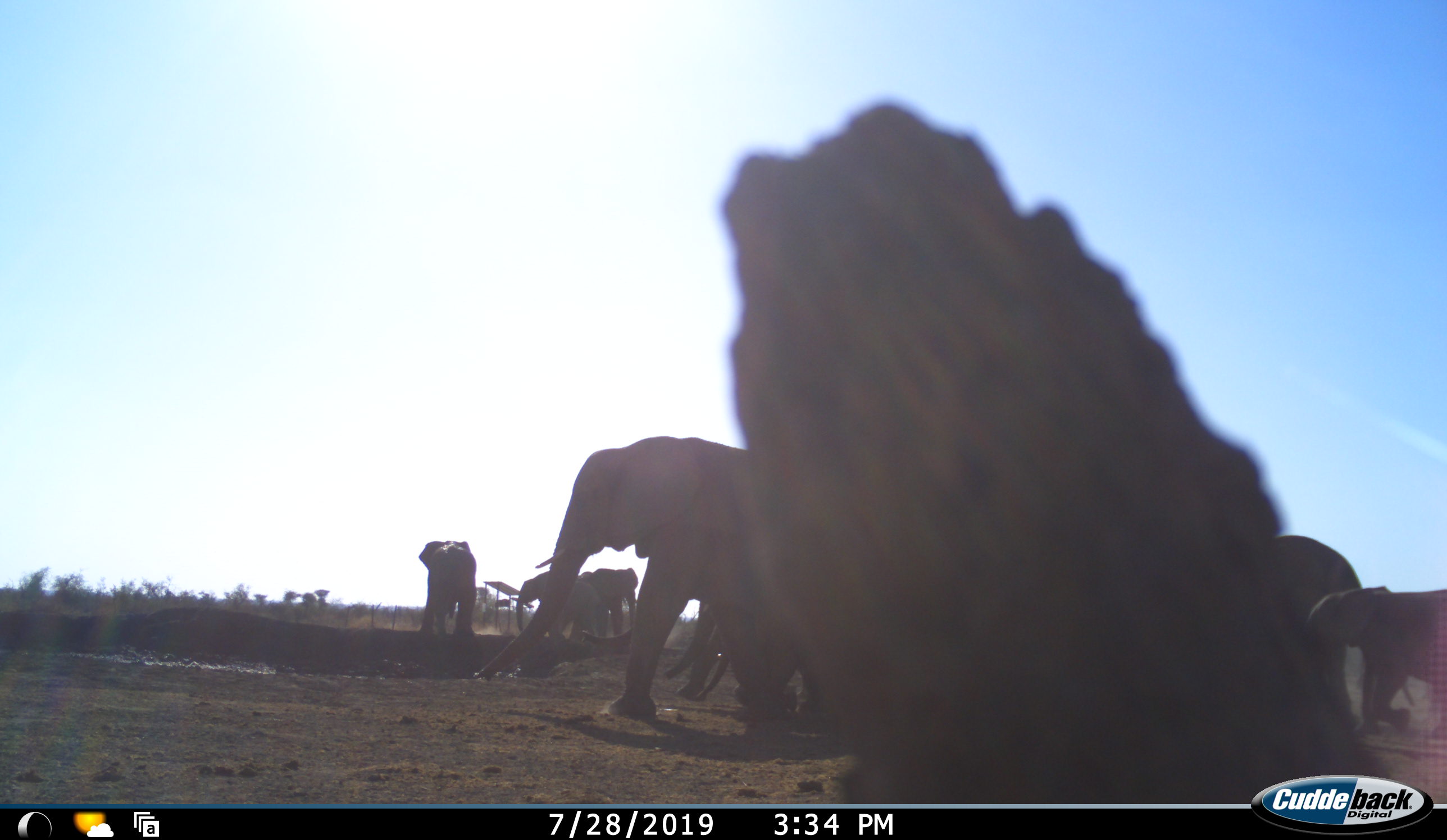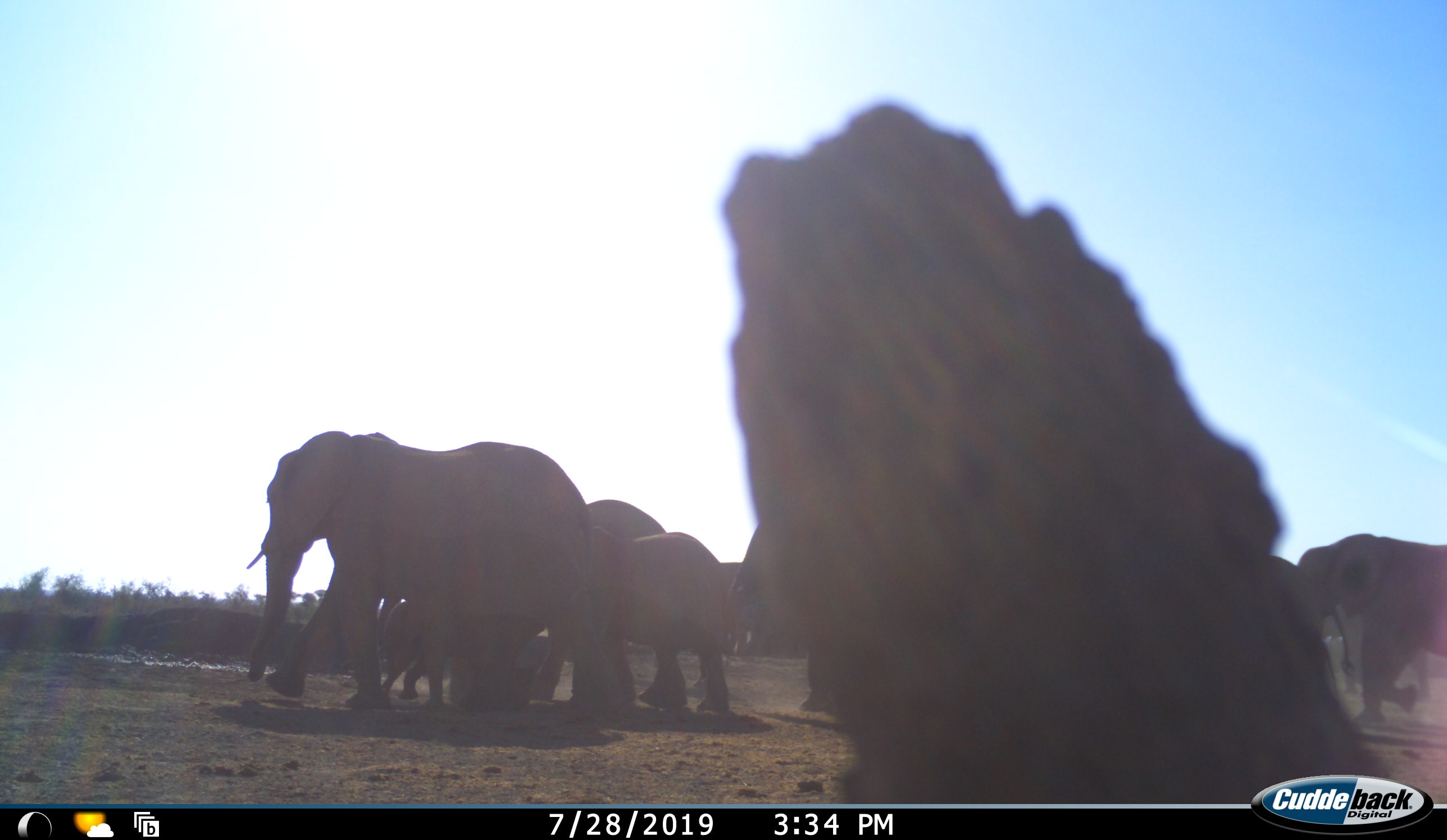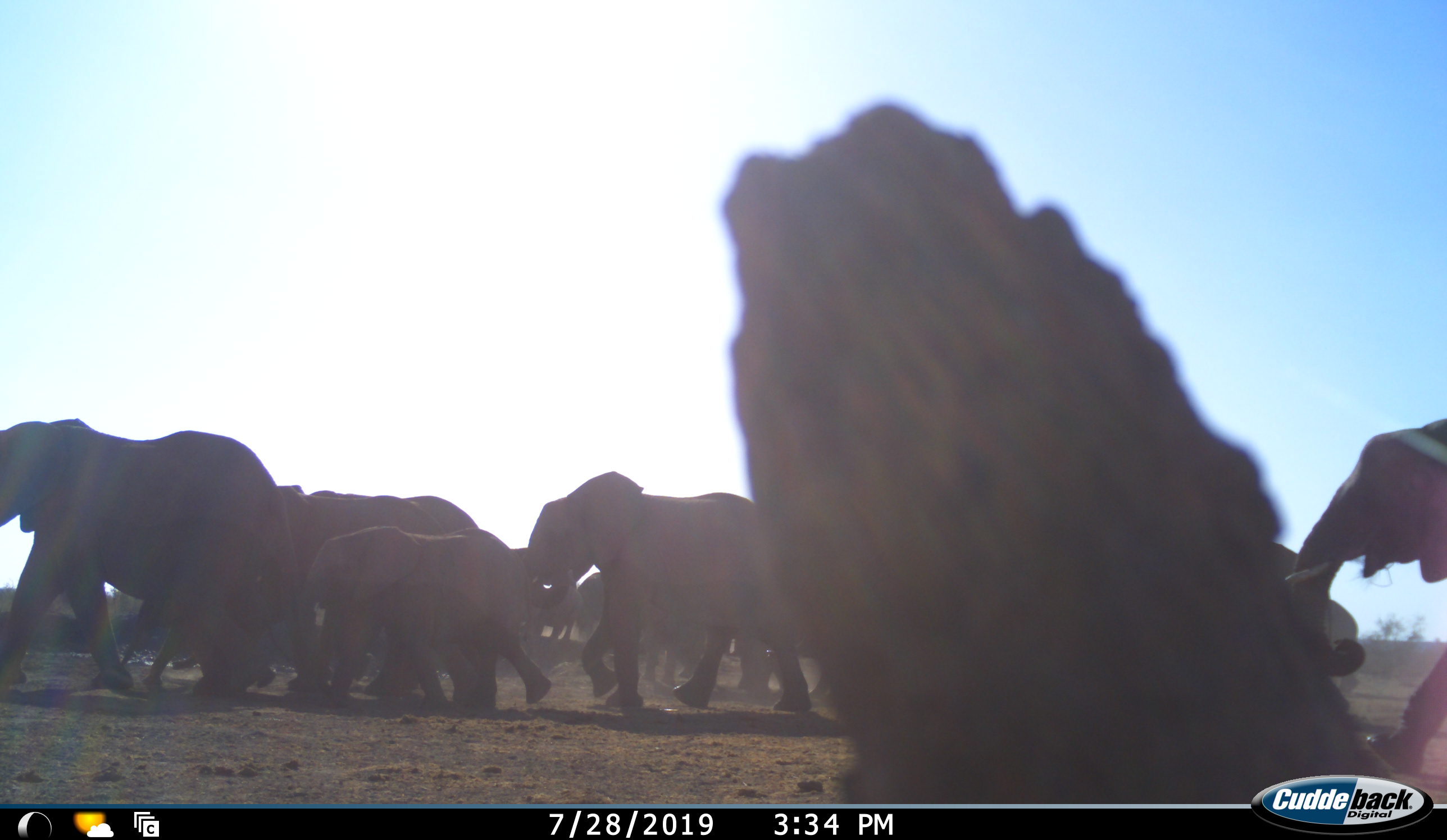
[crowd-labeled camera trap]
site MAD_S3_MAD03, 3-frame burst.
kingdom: Animalia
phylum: Chordata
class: Mammalia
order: Proboscidea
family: Elephantidae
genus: Loxodonta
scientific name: Loxodonta africana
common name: african bush elephant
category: elephant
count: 11-50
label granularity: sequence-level